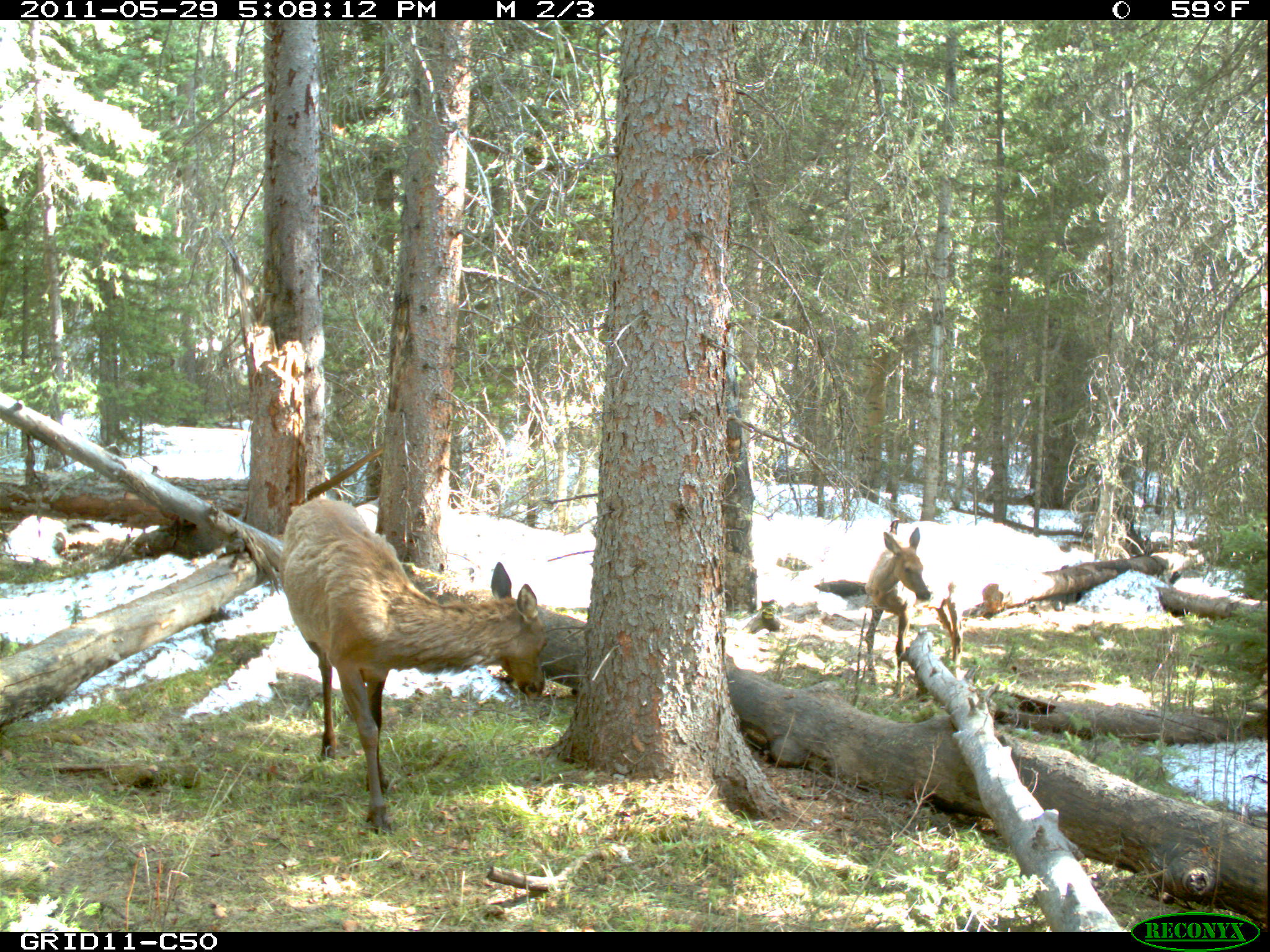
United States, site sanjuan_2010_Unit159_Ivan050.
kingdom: Animalia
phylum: Chordata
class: Mammalia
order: Artiodactyla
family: Cervidae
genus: Cervus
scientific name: Cervus elaphus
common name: red deer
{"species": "Cervus elaphus (red deer)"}